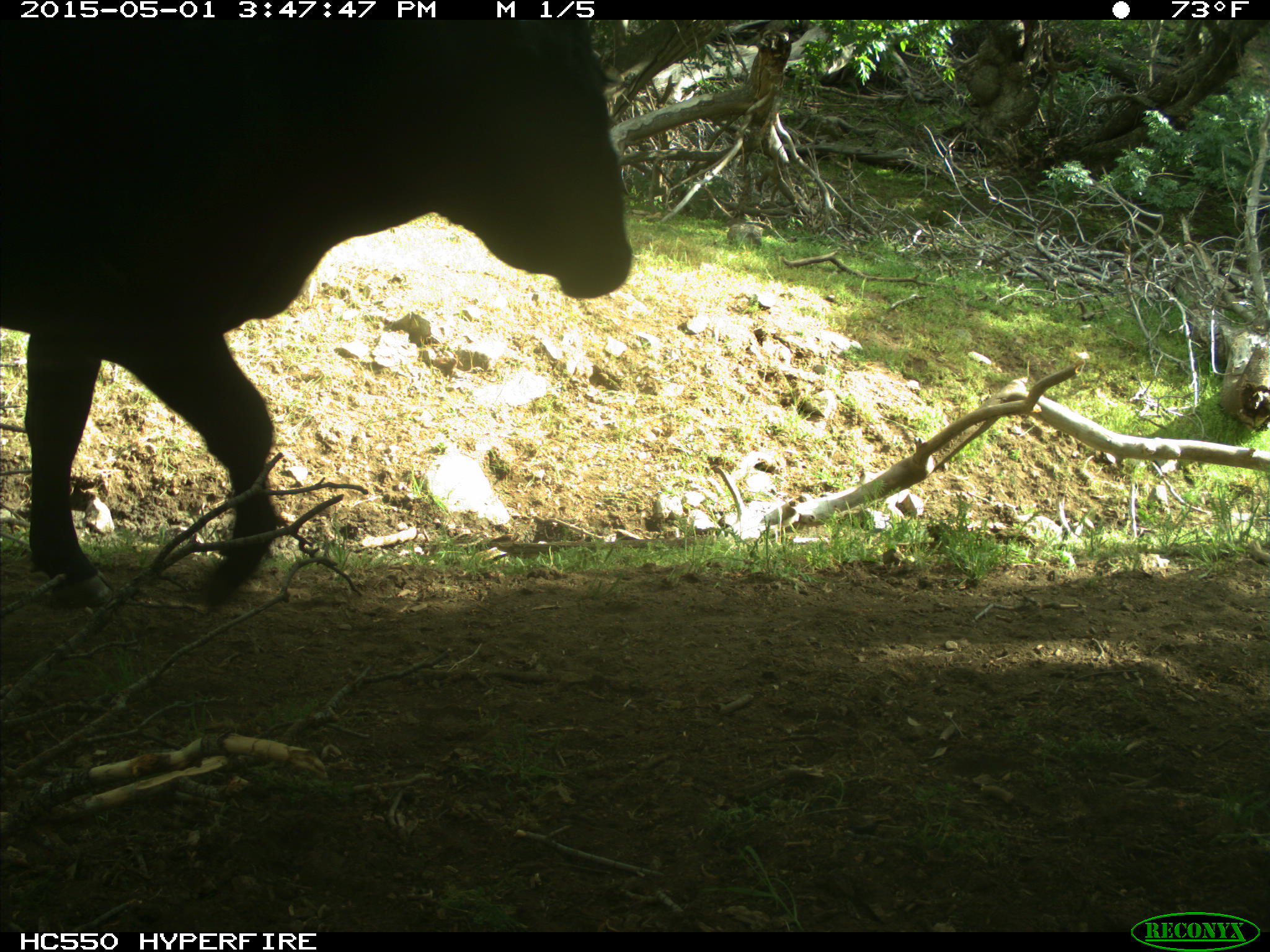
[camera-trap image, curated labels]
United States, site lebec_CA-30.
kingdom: Animalia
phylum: Chordata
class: Mammalia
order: Artiodactyla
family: Bovidae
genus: Bos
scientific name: Bos taurus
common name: domestic cow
Bos taurus (domestic cow).